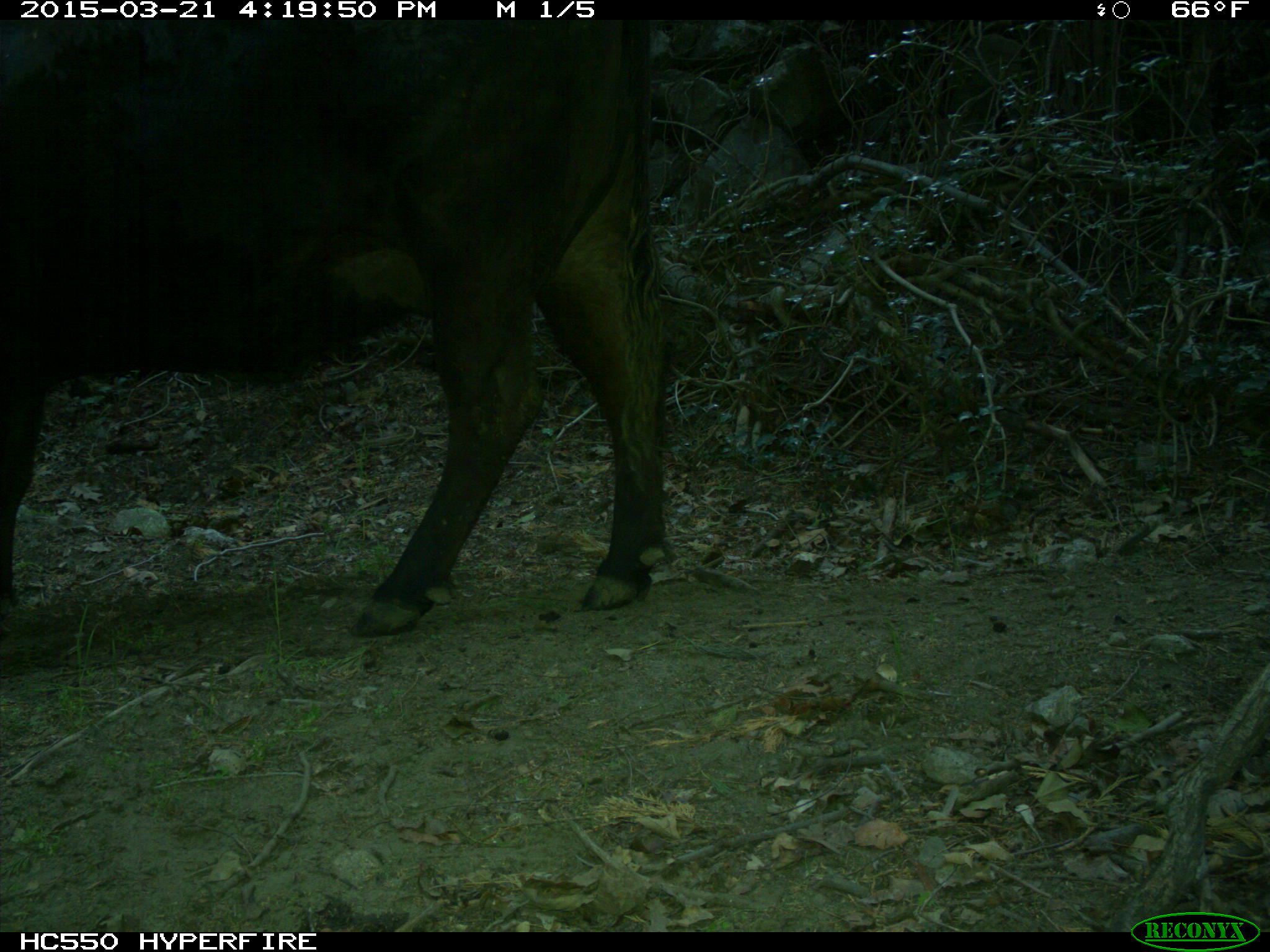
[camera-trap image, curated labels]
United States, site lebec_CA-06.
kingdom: Animalia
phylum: Chordata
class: Mammalia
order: Artiodactyla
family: Bovidae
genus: Bos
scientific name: Bos taurus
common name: domestic cow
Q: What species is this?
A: Bos taurus (domestic cow).